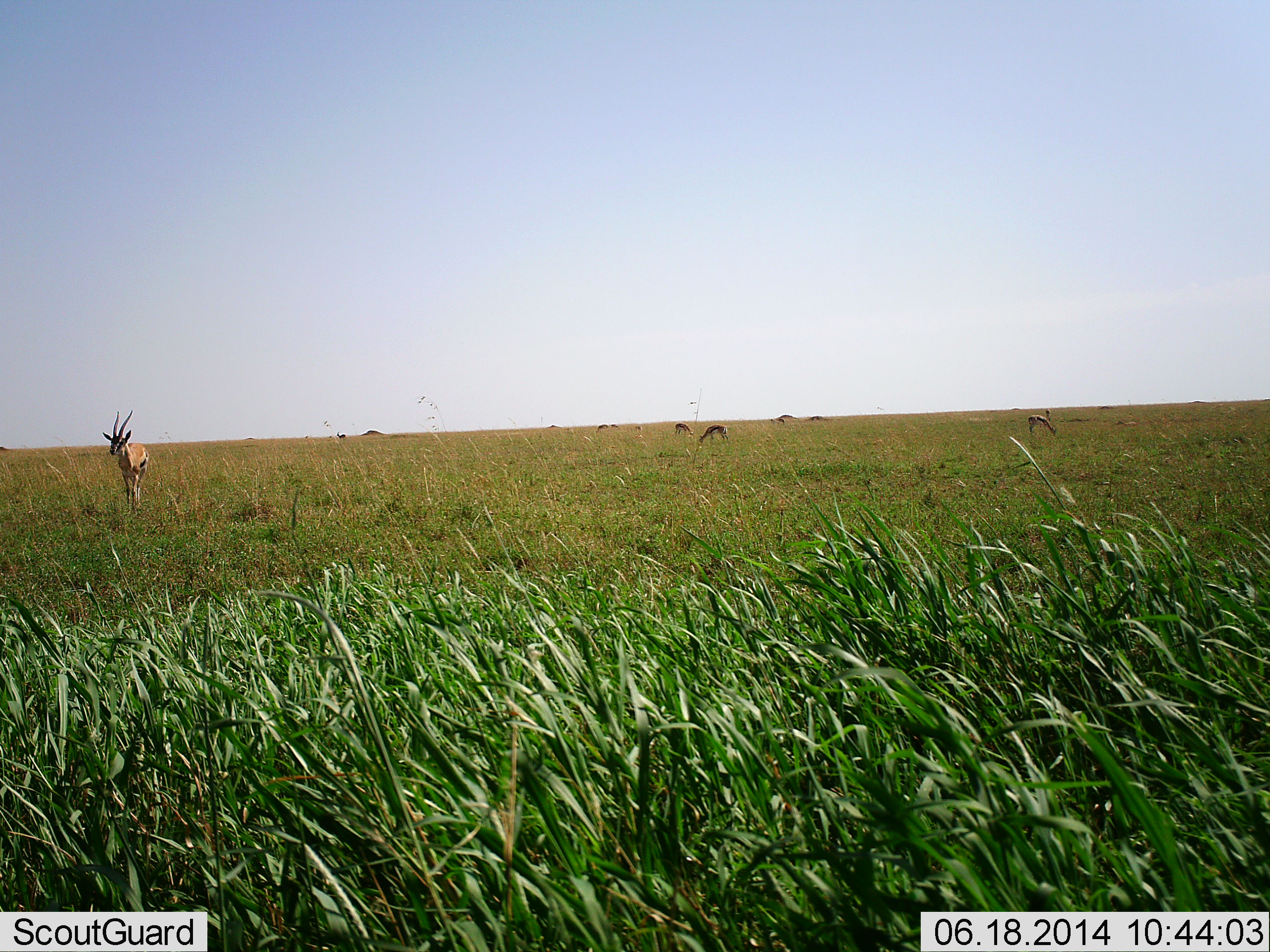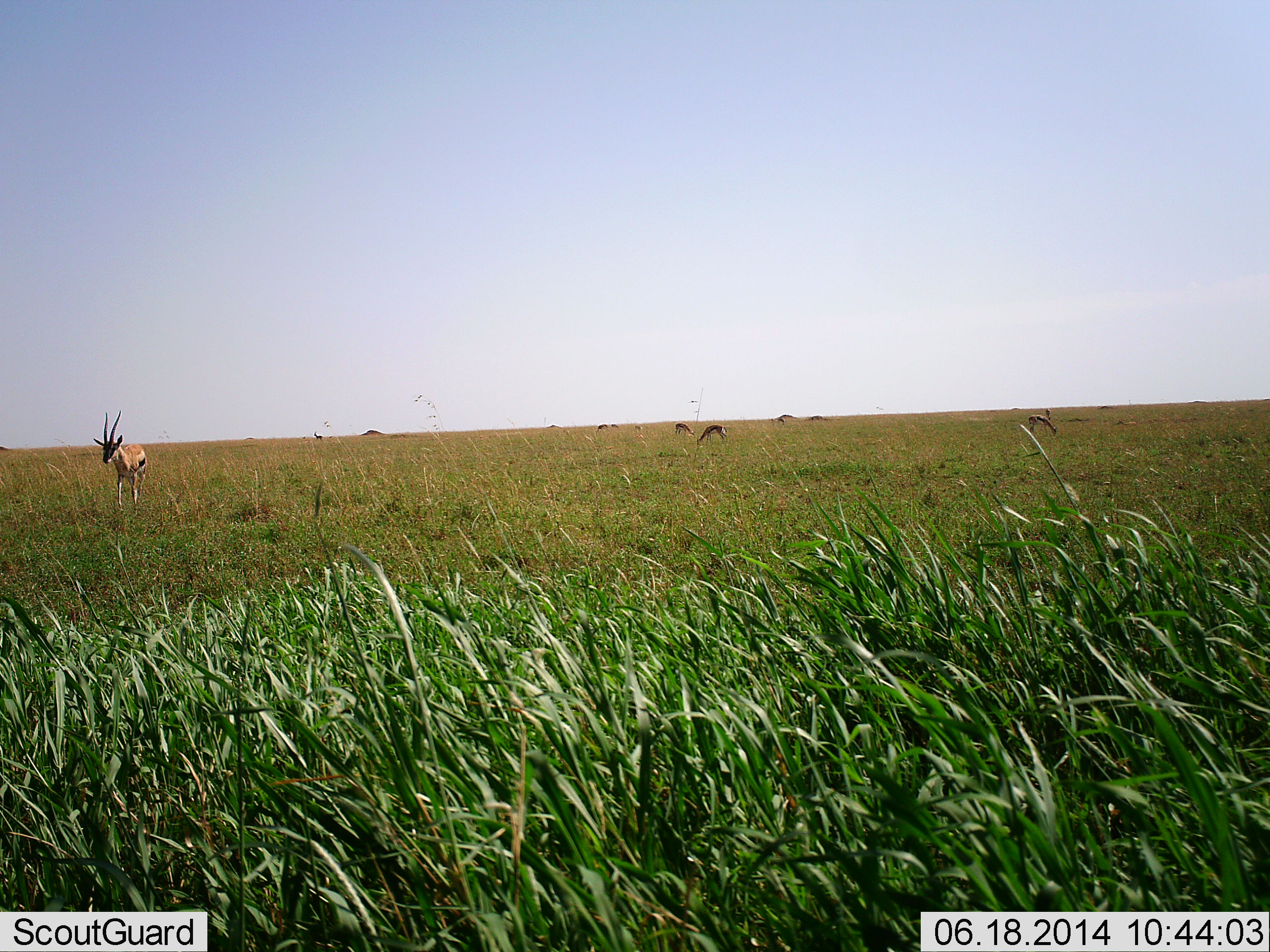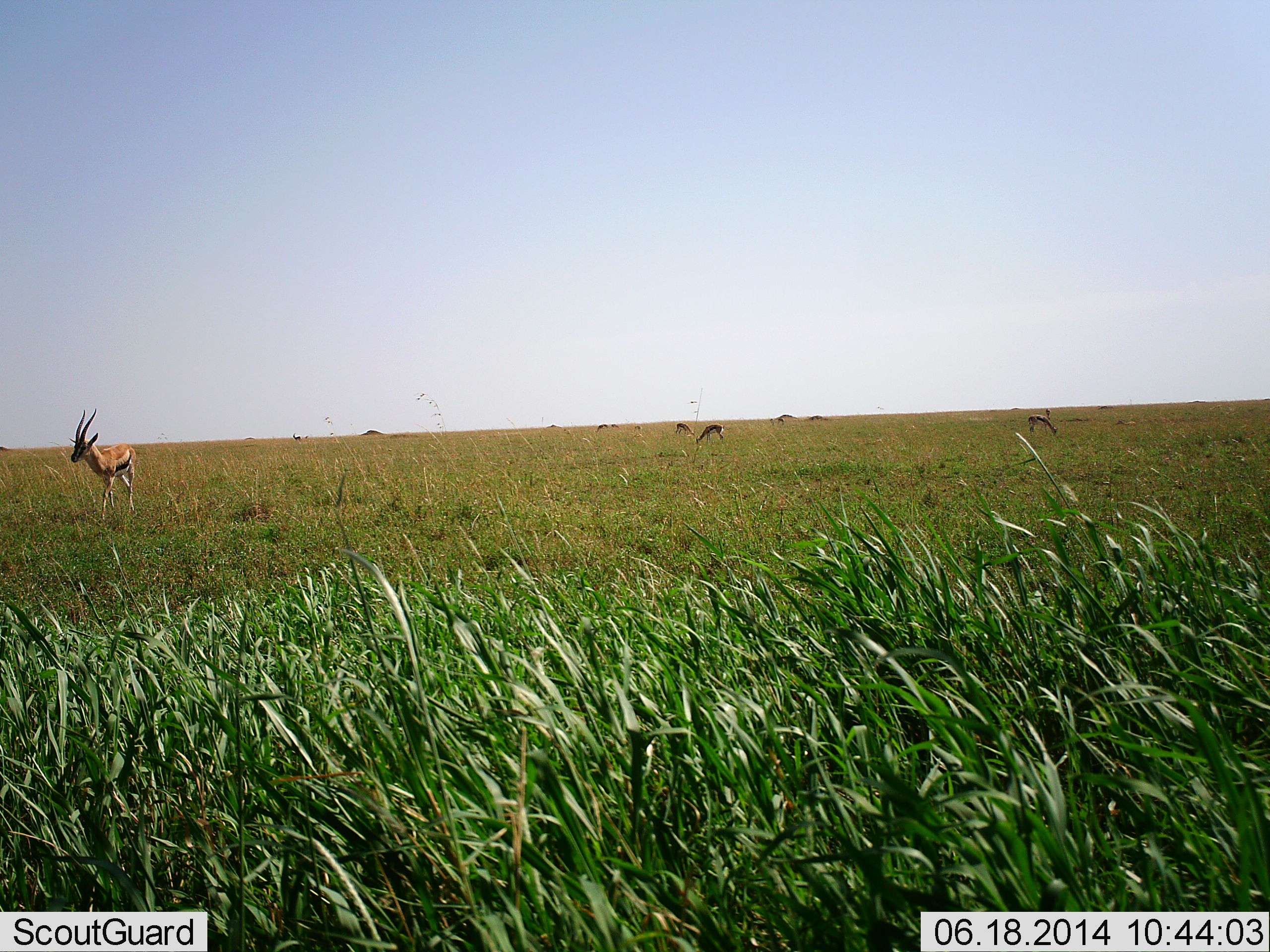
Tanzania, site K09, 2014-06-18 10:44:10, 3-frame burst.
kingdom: Animalia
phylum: Chordata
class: Mammalia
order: Artiodactyla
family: Bovidae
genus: Eudorcas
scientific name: Eudorcas thomsonii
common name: thomson's gazelle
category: gazellethomsons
Gazellethomsons (thomson's gazelle) (Eudorcas thomsonii), count 7. Behavior (volunteer vote fractions): standing 30%, resting 0%, moving 60%, interacting 0%. Young present (vote fraction): 0%. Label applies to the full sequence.